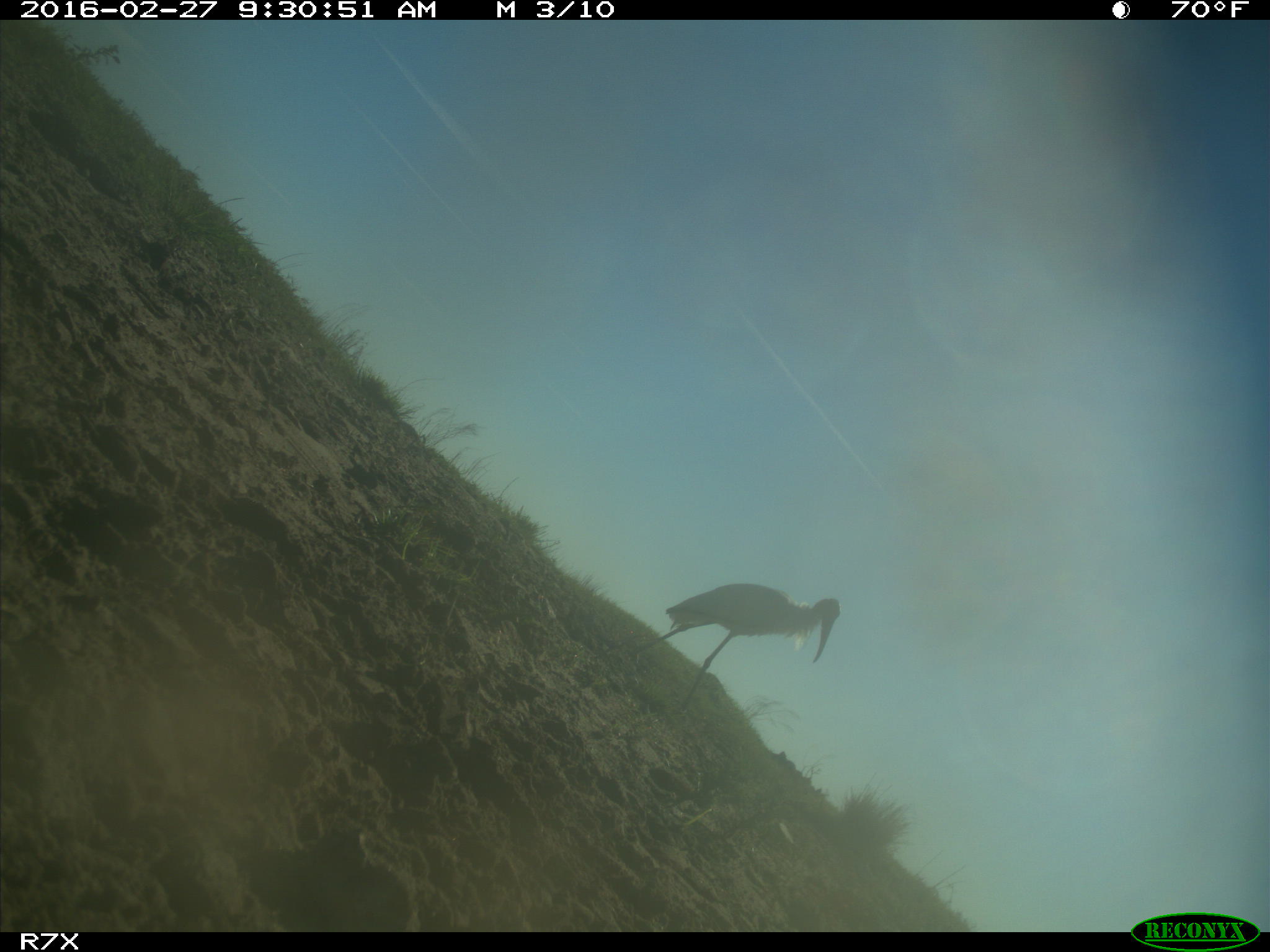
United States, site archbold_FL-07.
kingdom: Animalia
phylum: Chordata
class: Aves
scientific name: Aves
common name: birds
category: unidentified bird